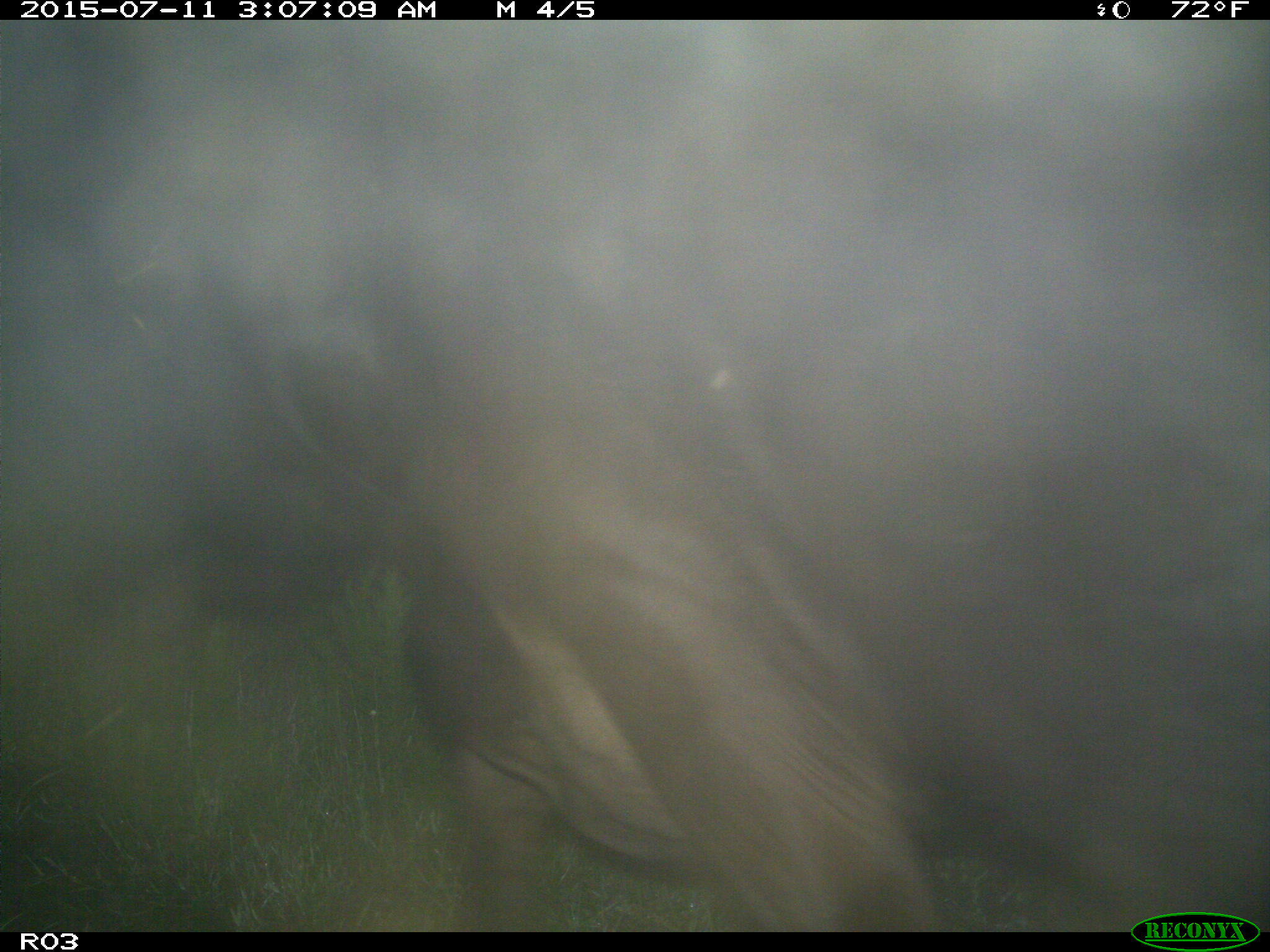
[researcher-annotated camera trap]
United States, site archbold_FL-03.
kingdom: Animalia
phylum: Chordata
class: Mammalia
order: Artiodactyla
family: Bovidae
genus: Bos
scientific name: Bos taurus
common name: domestic cow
Bos taurus (domestic cow).